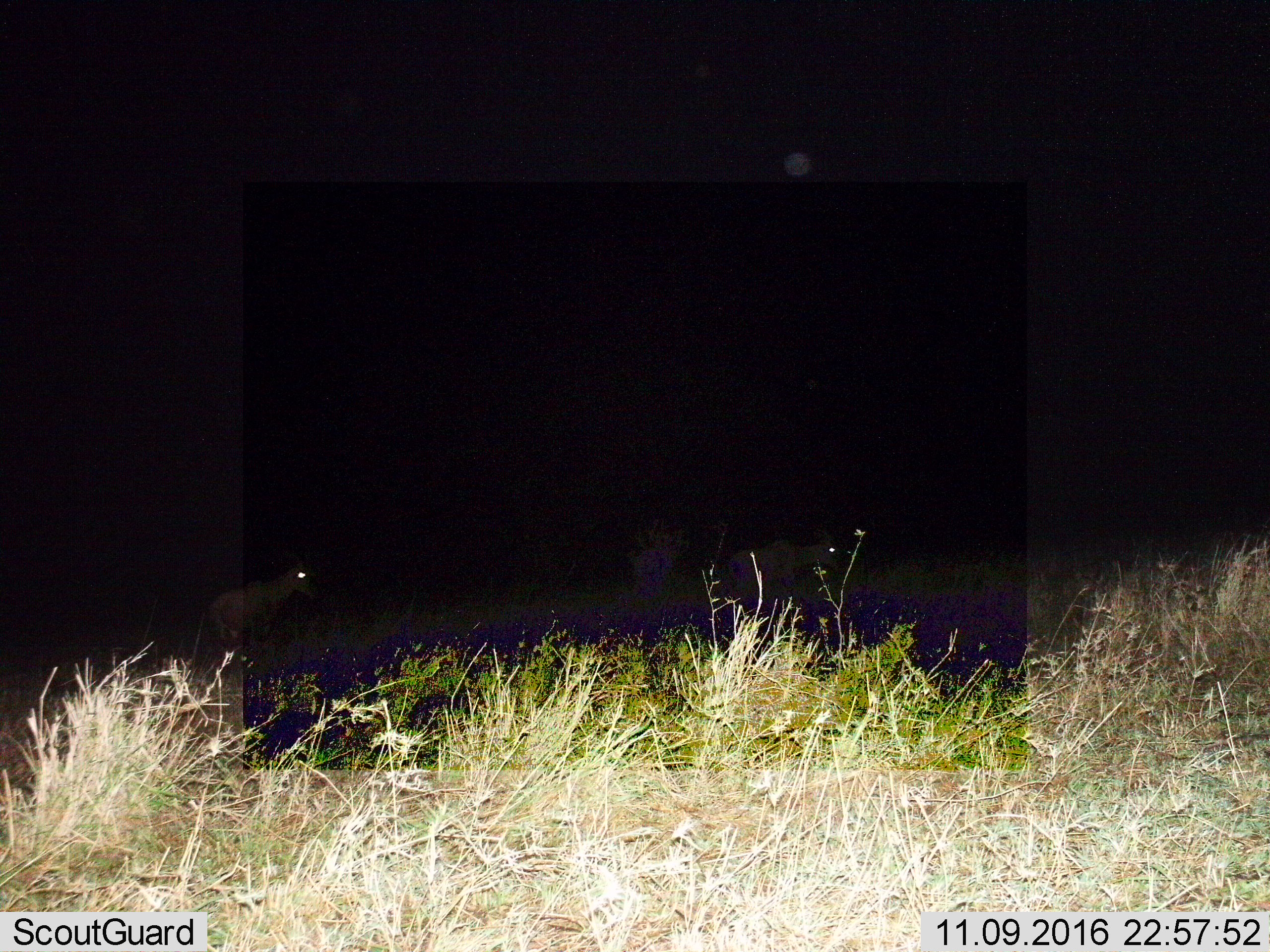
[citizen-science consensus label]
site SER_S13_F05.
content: unidentified animal